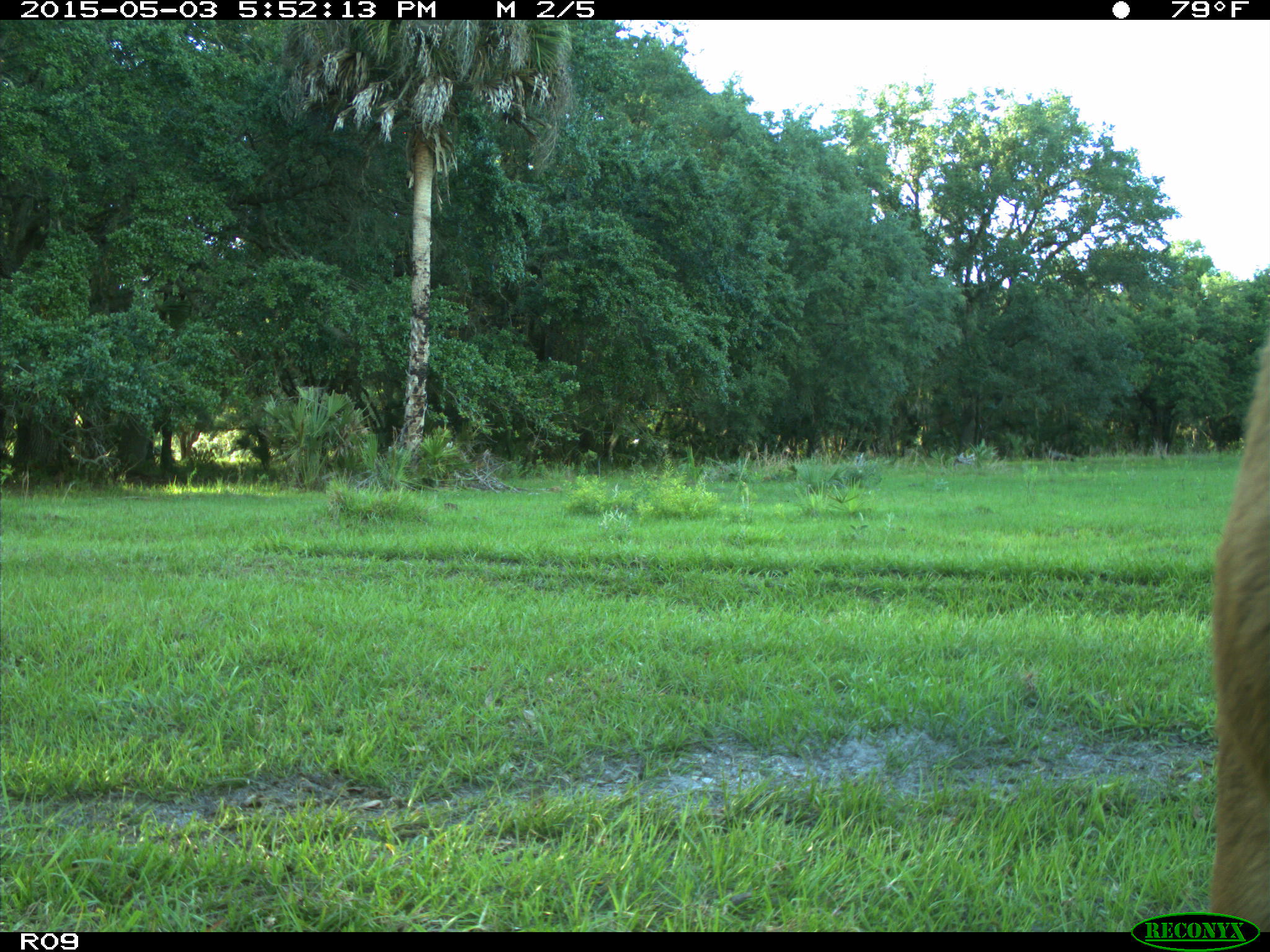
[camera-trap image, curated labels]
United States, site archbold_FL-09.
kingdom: Animalia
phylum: Chordata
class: Mammalia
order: Artiodactyla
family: Bovidae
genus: Bos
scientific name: Bos taurus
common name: domestic cow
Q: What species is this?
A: Bos taurus (domestic cow).